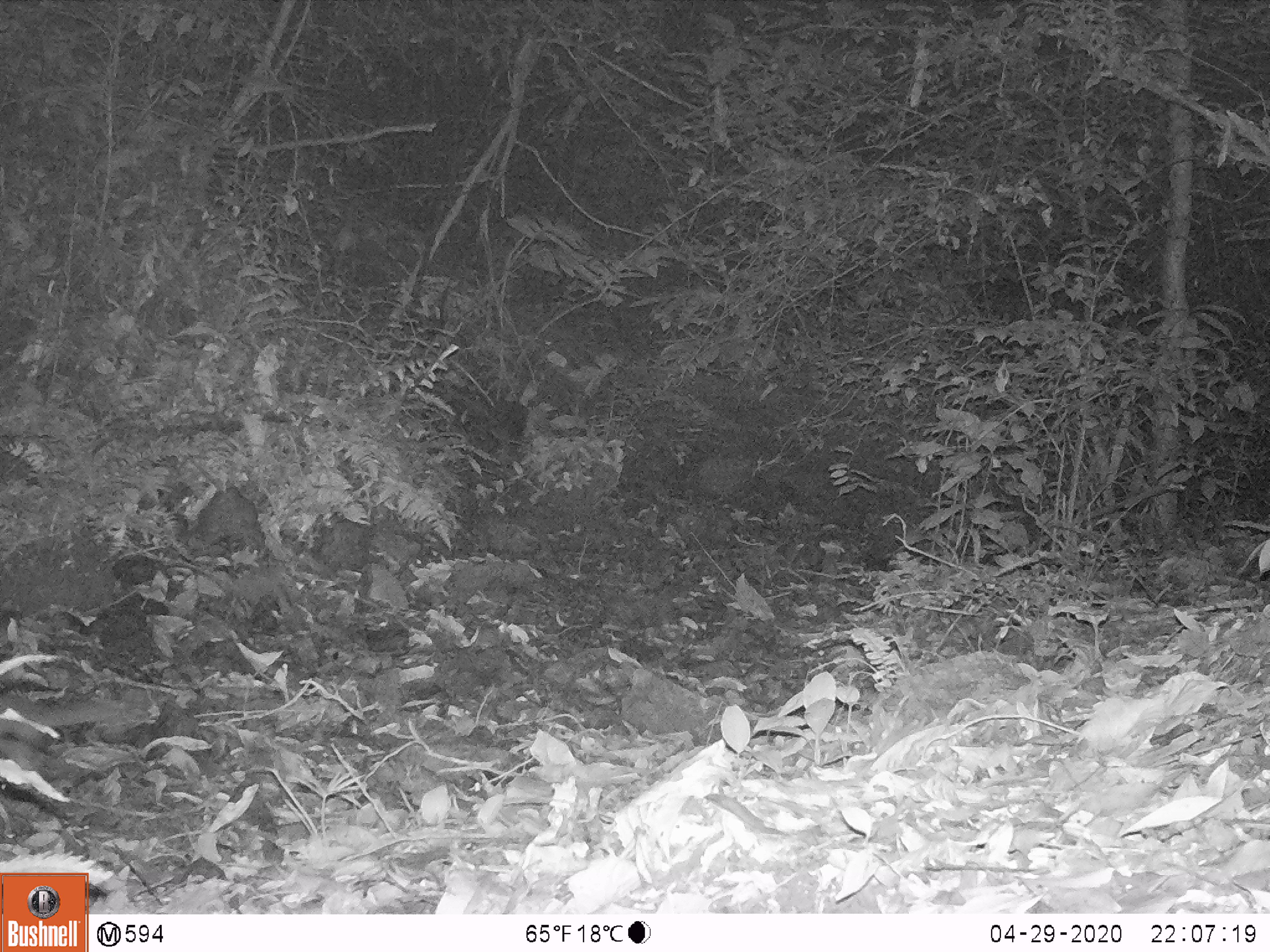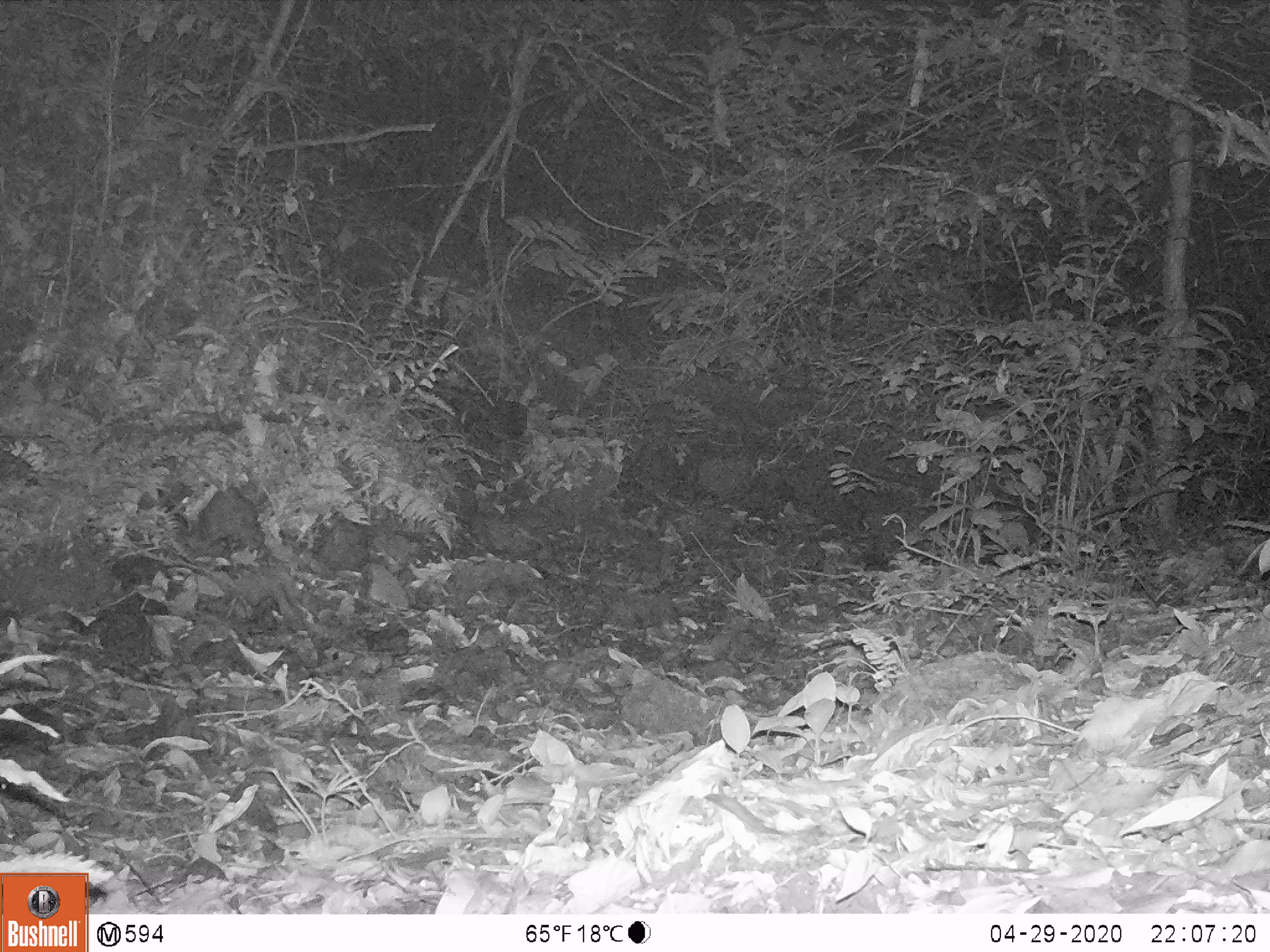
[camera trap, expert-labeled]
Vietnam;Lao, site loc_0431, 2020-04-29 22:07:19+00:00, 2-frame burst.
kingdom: Animalia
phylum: Chordata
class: Mammalia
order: Carnivora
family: Mustelidae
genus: Melogale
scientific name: Melogale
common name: ferret badger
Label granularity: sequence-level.